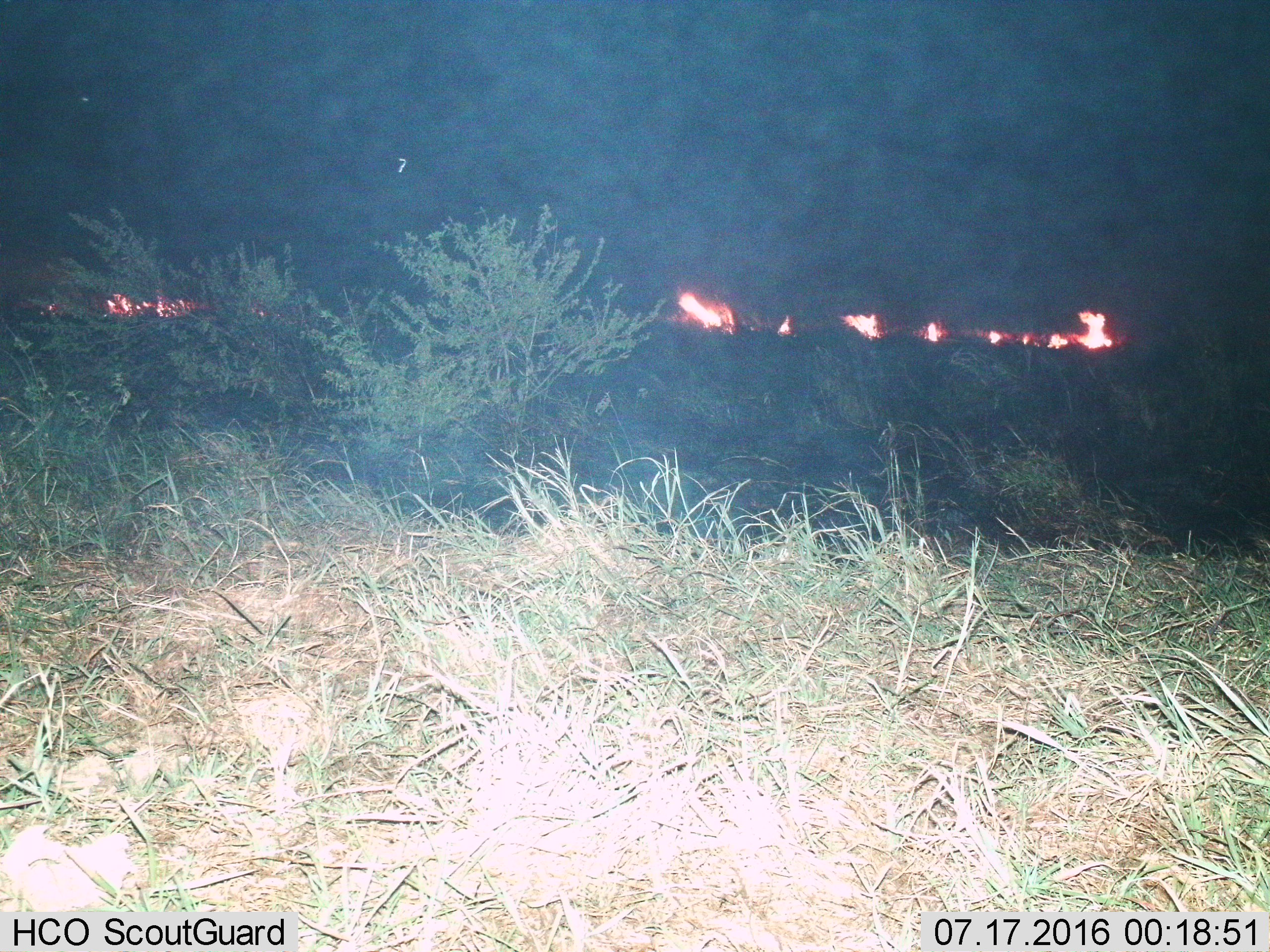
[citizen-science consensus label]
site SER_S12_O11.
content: unidentified animal